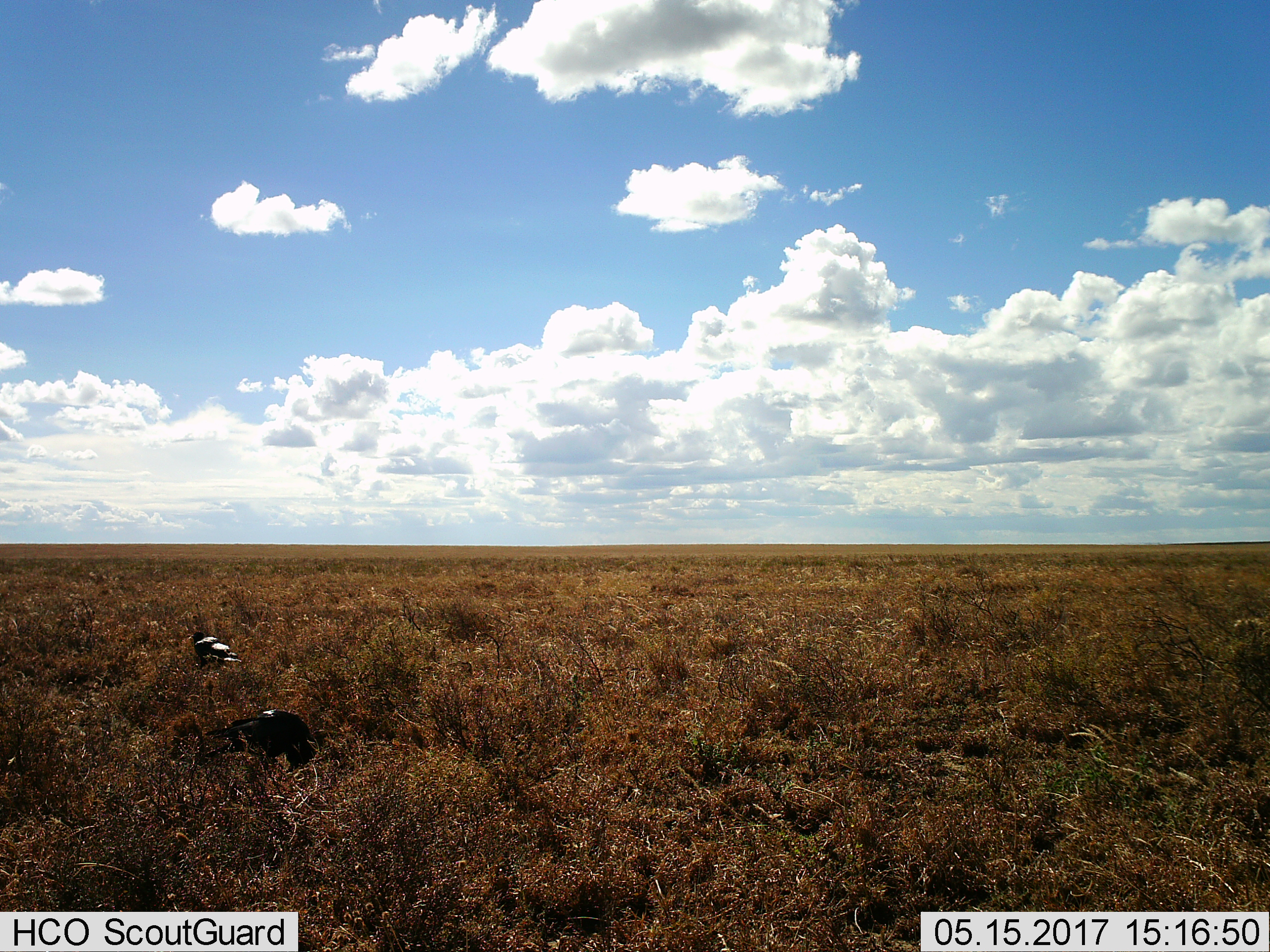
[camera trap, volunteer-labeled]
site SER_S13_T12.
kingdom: Animalia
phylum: Chordata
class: Aves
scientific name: Aves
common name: bird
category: birdother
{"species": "birdother (bird) (Aves)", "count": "2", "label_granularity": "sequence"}